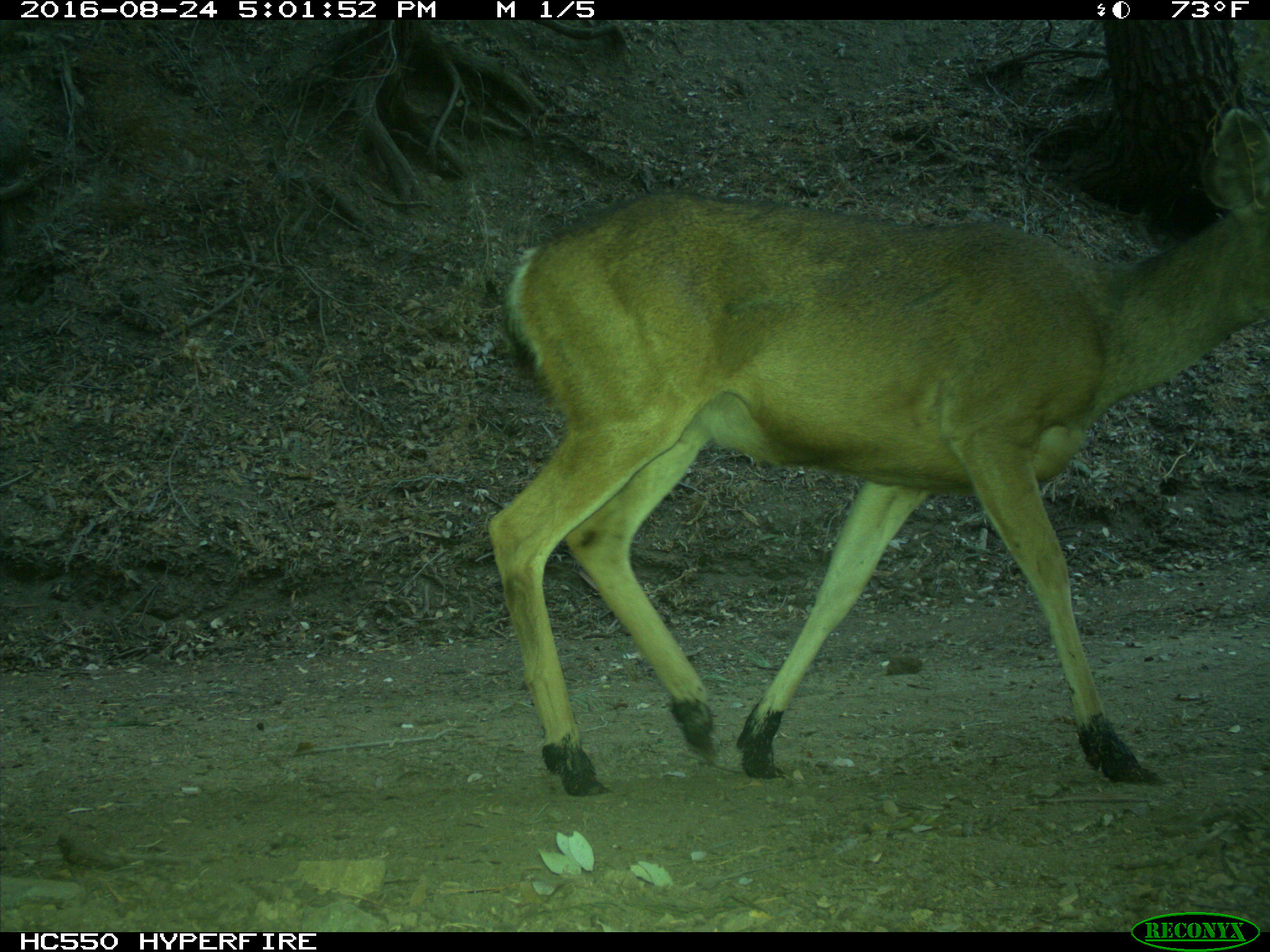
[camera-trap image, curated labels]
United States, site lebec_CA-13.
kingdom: Animalia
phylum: Chordata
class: Mammalia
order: Artiodactyla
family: Cervidae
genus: Odocoileus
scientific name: Odocoileus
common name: deer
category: unidentified deer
Unidentified deer (deer) (Odocoileus).